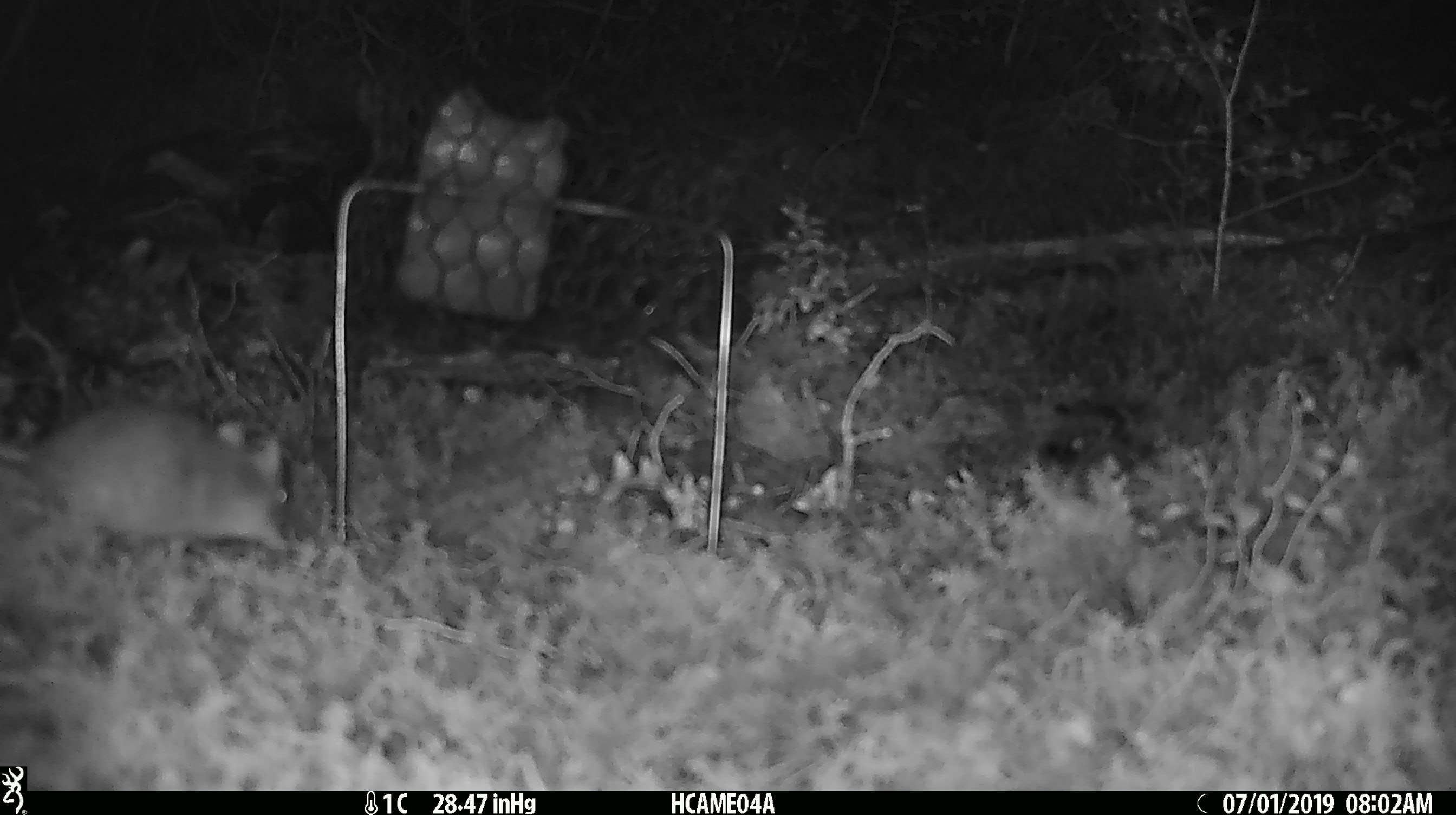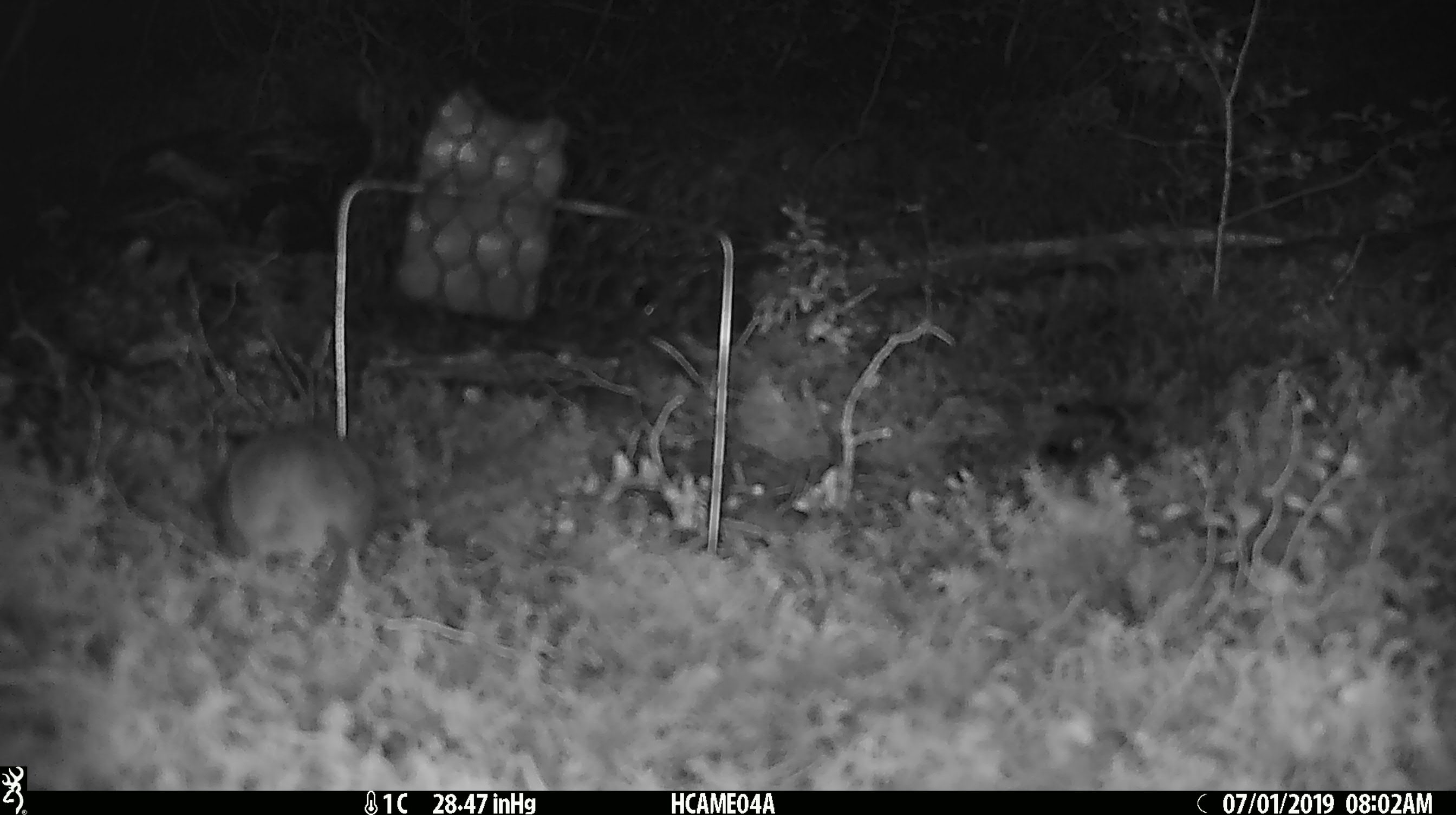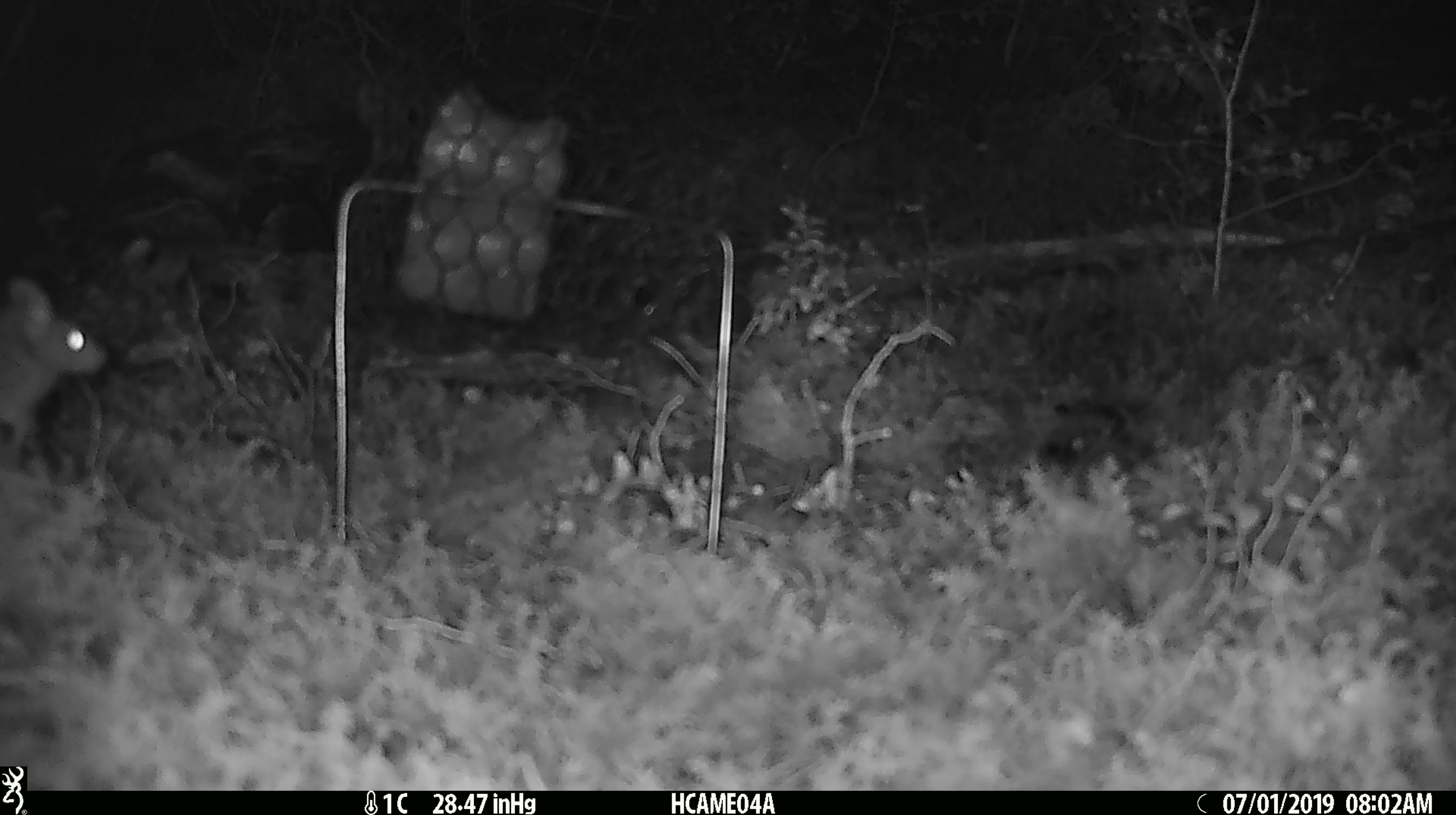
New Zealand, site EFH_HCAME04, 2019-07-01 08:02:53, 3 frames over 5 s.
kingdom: Animalia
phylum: Chordata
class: Mammalia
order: Rodentia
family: Muridae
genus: Mus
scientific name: Mus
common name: mouse